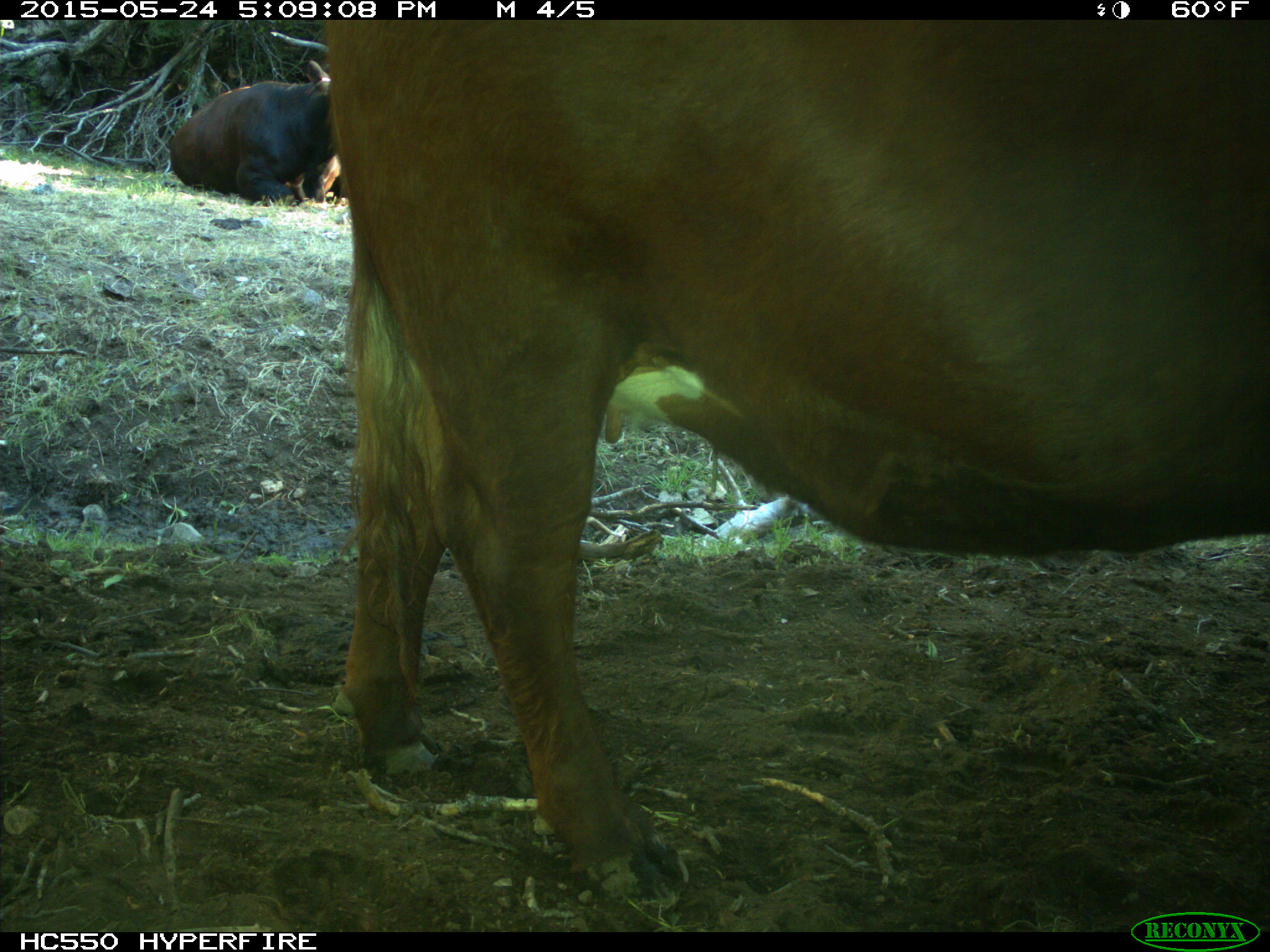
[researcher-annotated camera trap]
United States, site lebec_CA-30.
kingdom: Animalia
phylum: Chordata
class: Mammalia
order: Artiodactyla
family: Bovidae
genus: Bos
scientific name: Bos taurus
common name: domestic cow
Bos taurus (domestic cow).